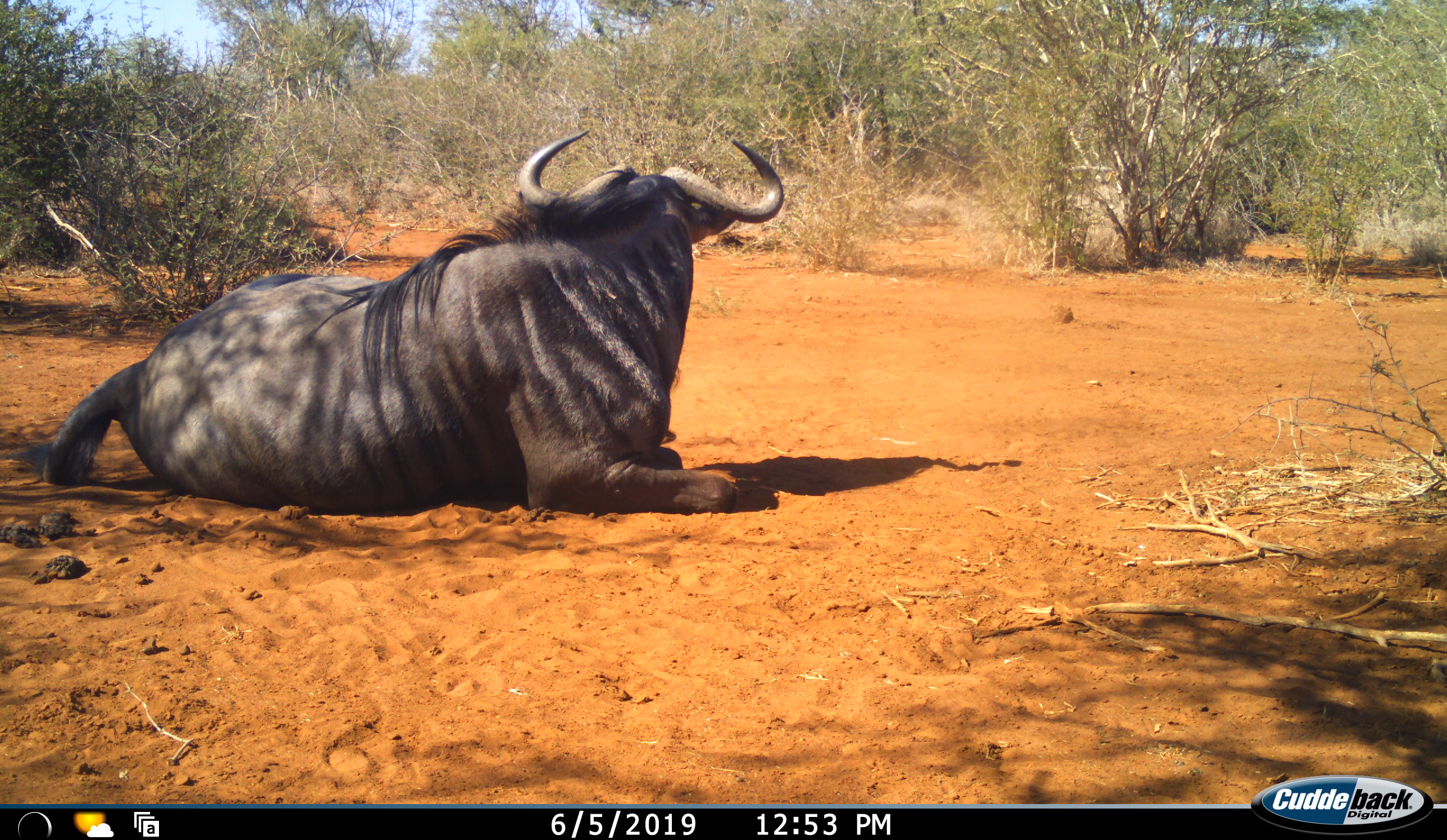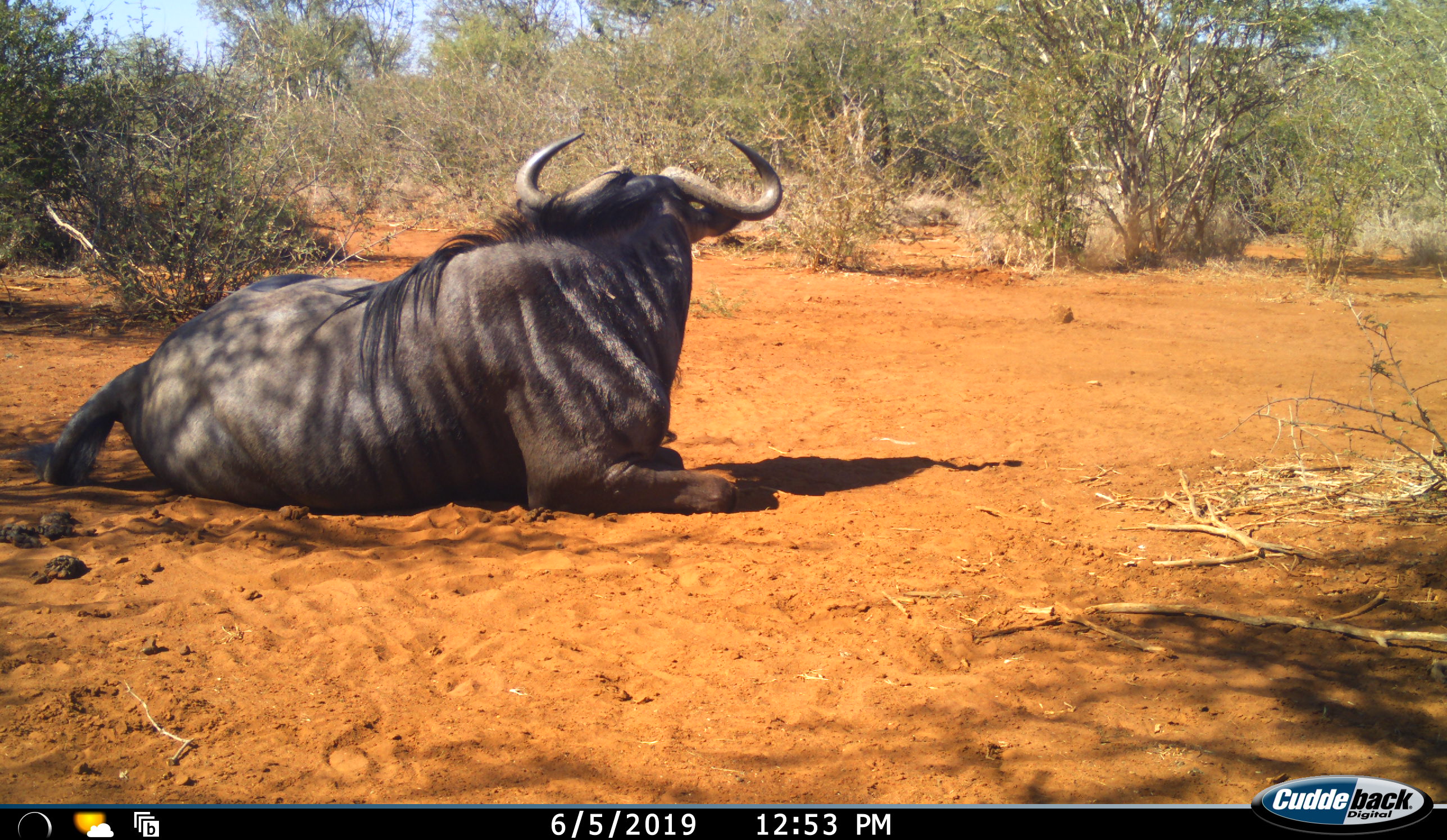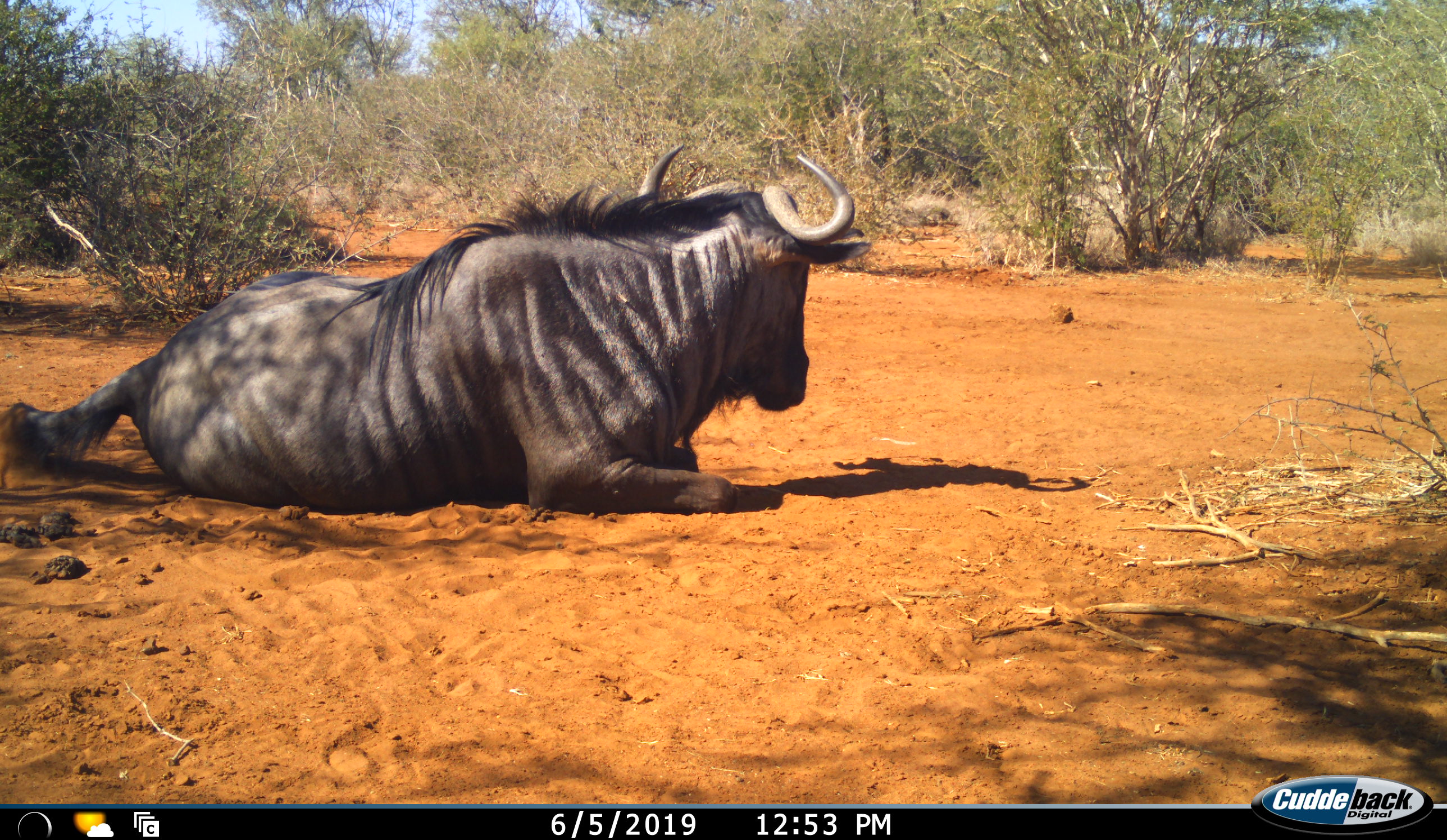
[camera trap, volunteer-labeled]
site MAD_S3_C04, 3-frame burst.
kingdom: Animalia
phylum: Chordata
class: Mammalia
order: Artiodactyla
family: Bovidae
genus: Connochaetes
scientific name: Connochaetes taurinus taurinus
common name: blue wildebeest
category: wildebeestblue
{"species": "wildebeestblue (blue wildebeest) (Connochaetes taurinus taurinus)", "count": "1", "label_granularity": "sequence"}